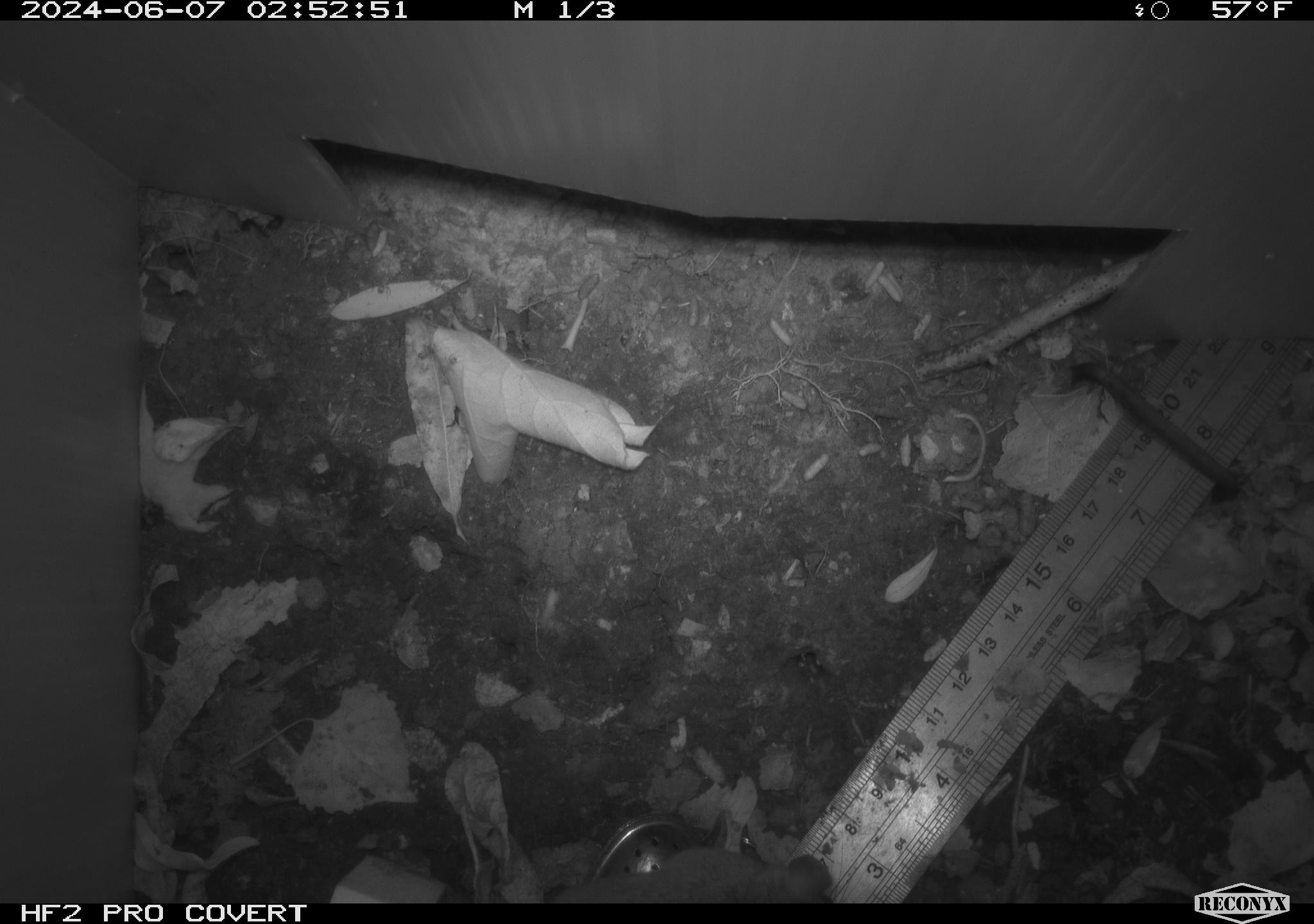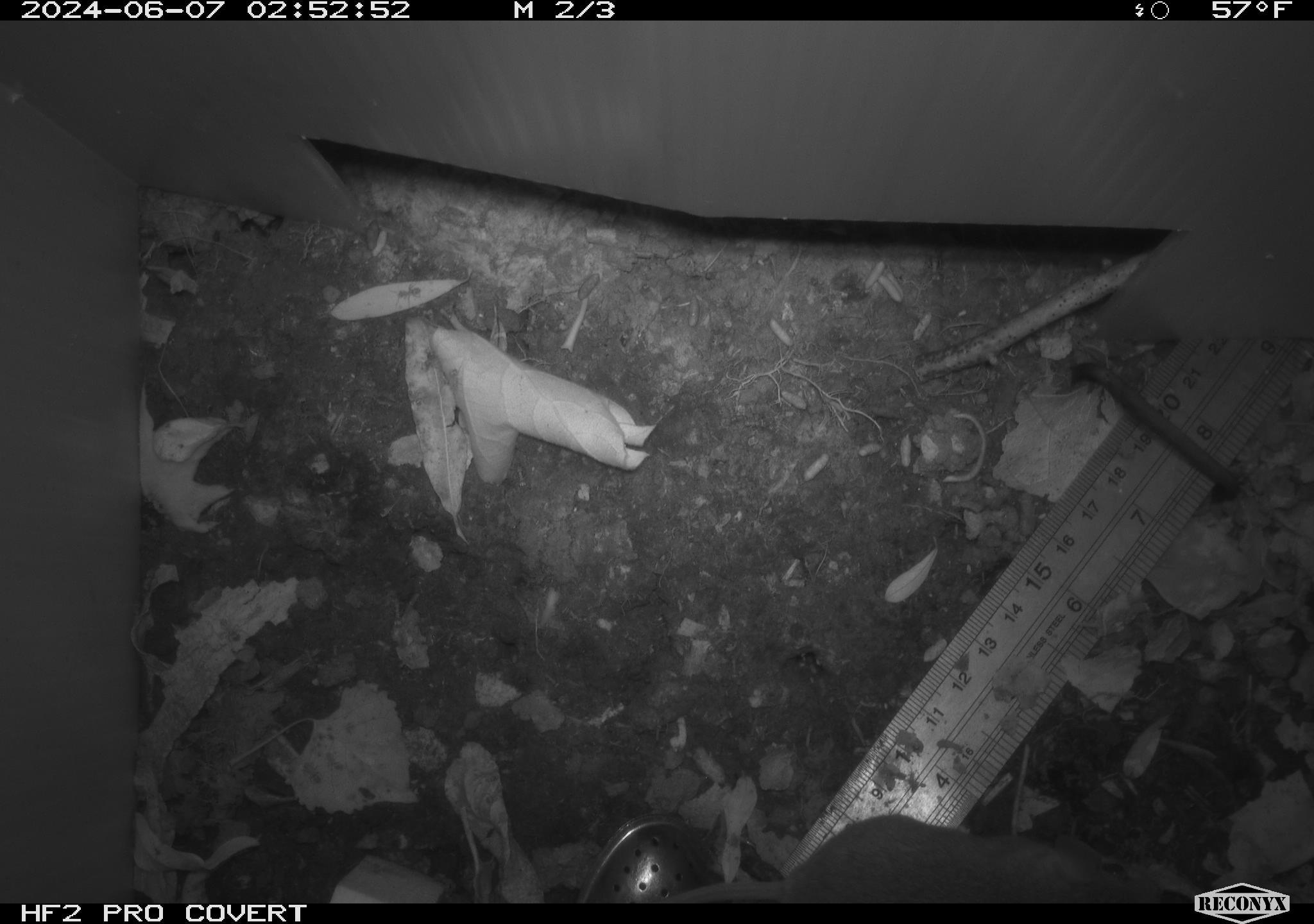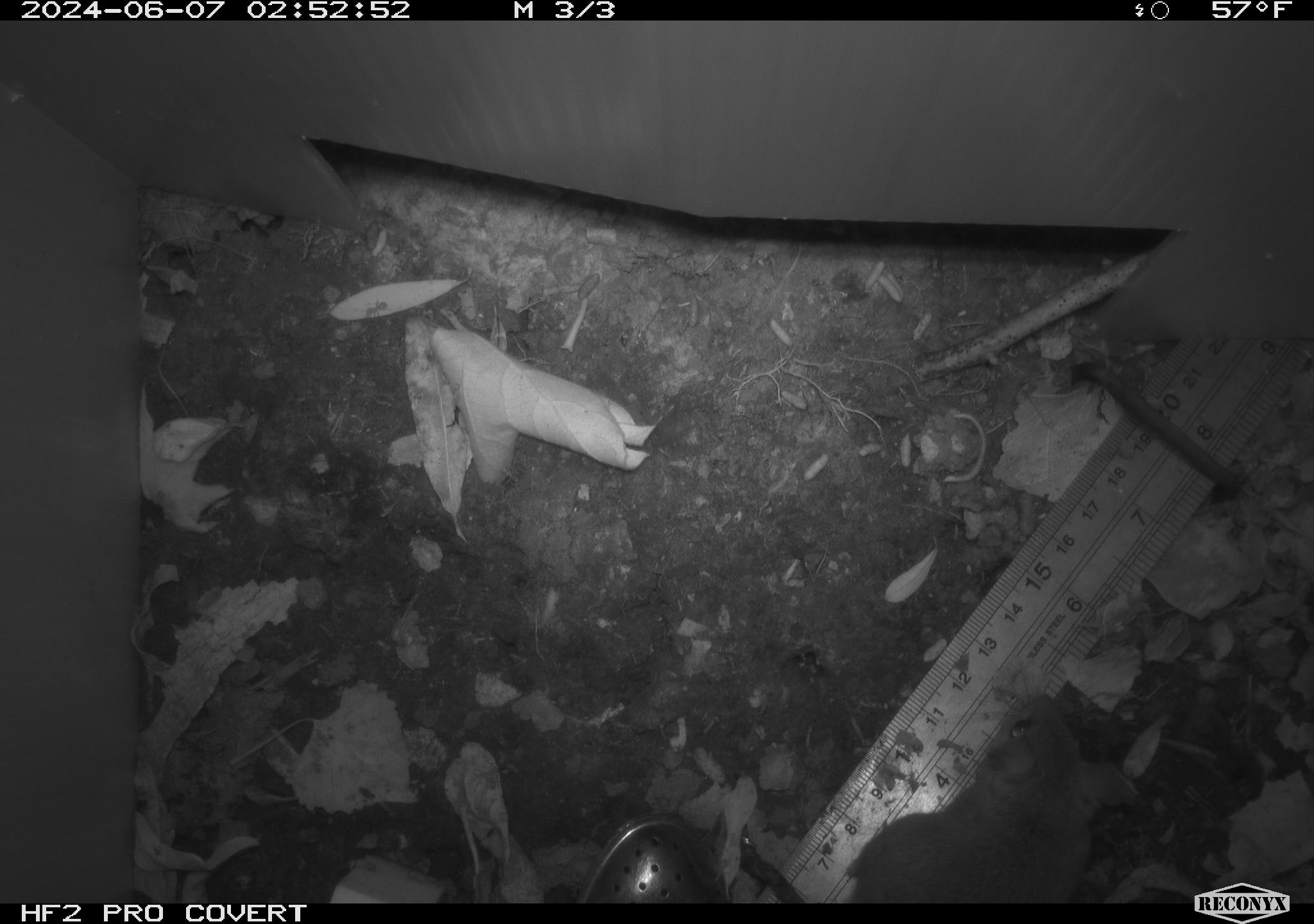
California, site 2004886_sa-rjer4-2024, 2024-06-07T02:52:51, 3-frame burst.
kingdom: Animalia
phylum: Chordata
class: Mammalia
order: Rodentia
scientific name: Rodentia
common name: mouse species